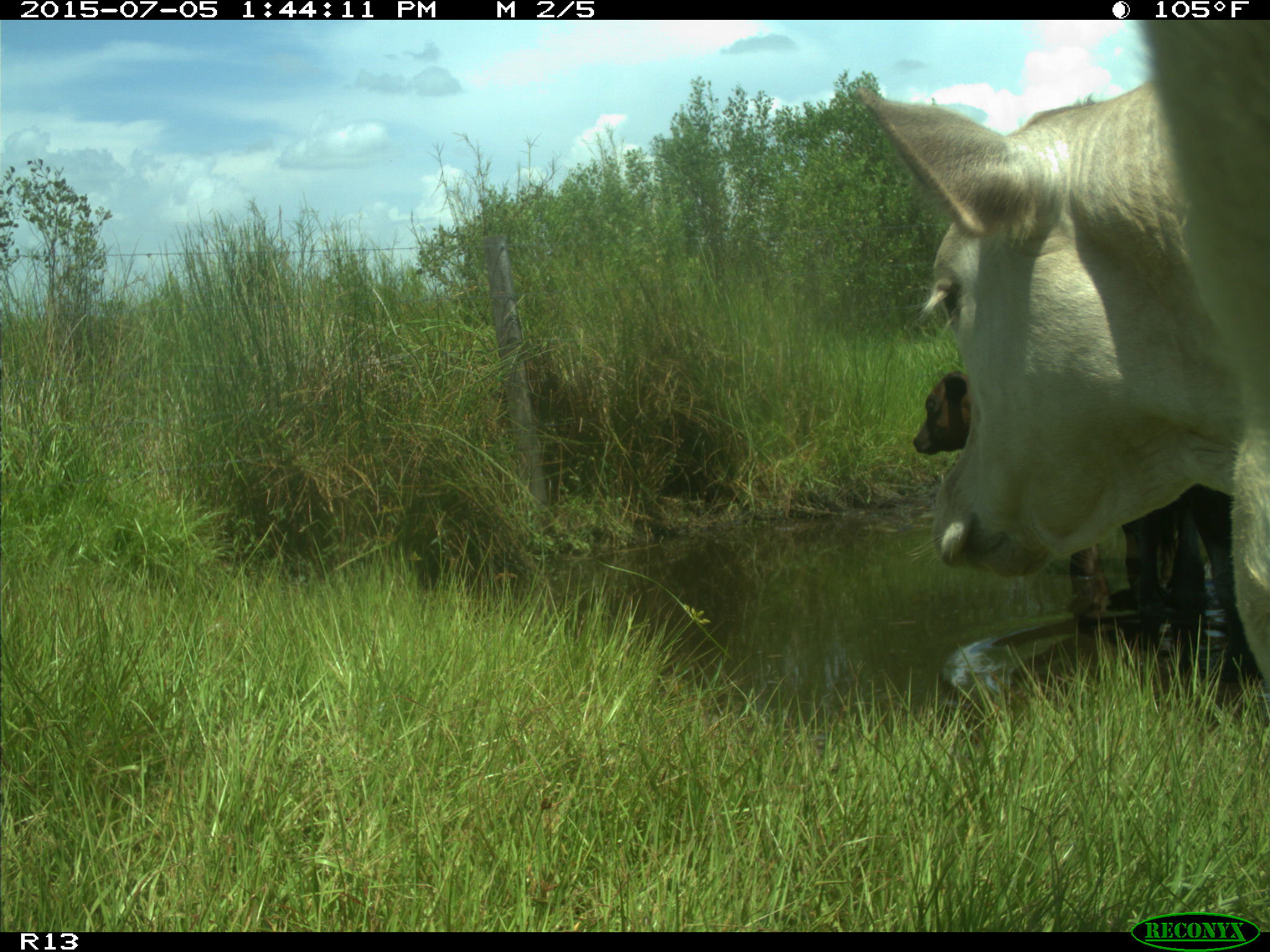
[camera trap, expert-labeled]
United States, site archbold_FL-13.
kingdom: Animalia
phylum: Chordata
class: Mammalia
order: Artiodactyla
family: Bovidae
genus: Bos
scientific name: Bos taurus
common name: domestic cow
Bos taurus (domestic cow).